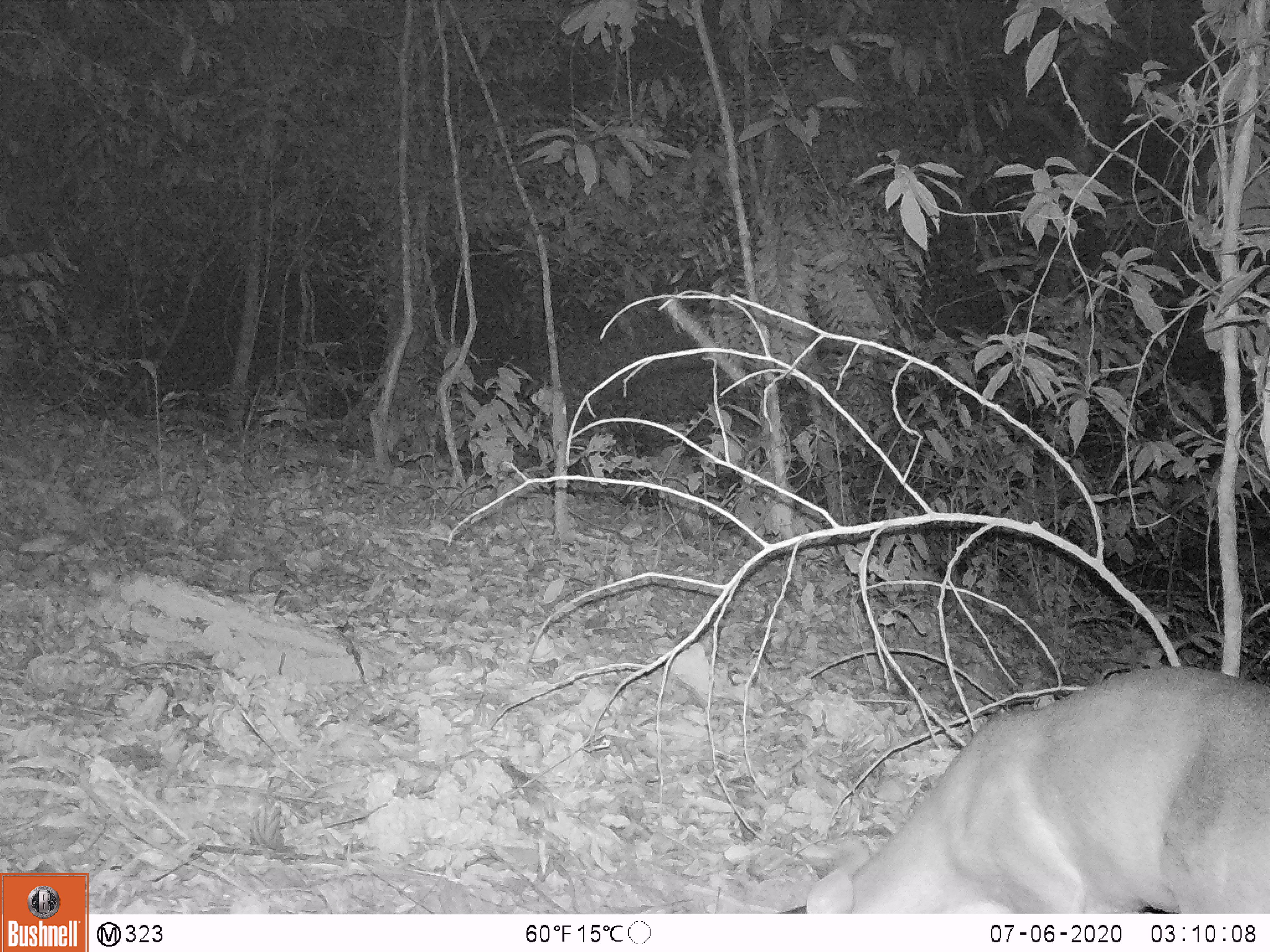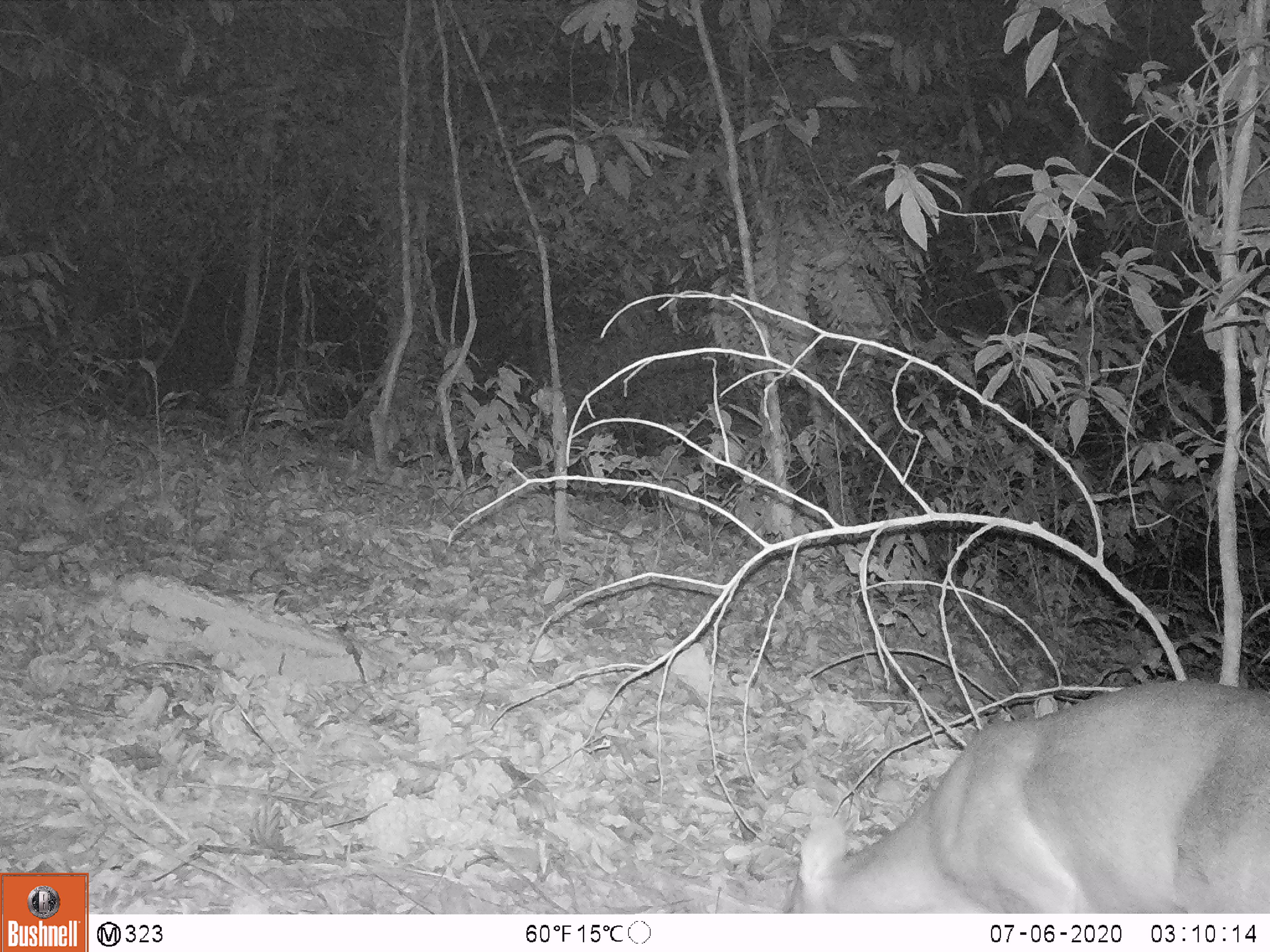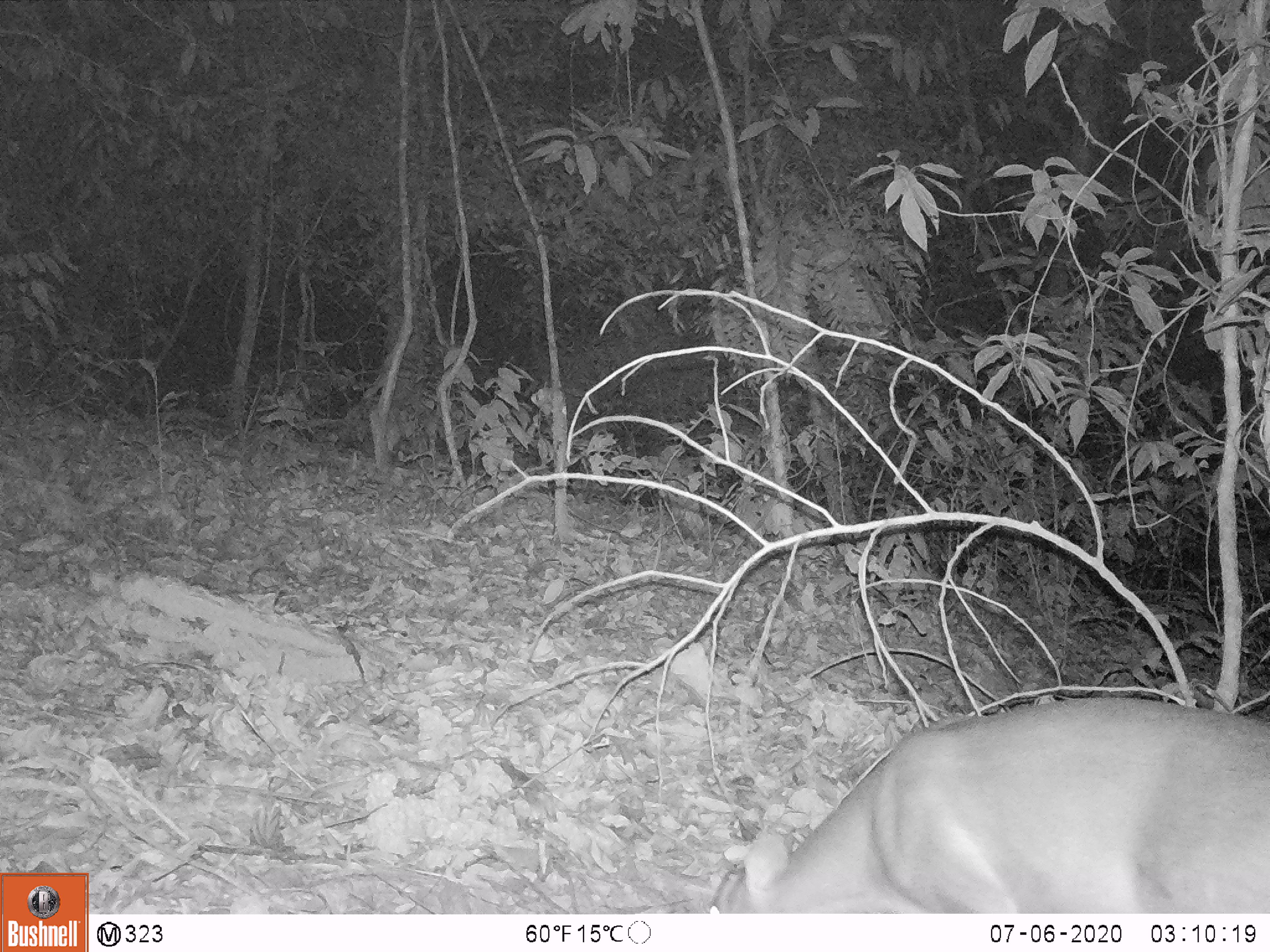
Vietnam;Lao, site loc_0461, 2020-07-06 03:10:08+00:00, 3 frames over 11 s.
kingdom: Animalia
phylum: Chordata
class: Mammalia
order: Artiodactyla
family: Cervidae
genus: Muntiacus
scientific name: Muntiacus vuquangensis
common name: large-antlered muntjac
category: large antlered muntjac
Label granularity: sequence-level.